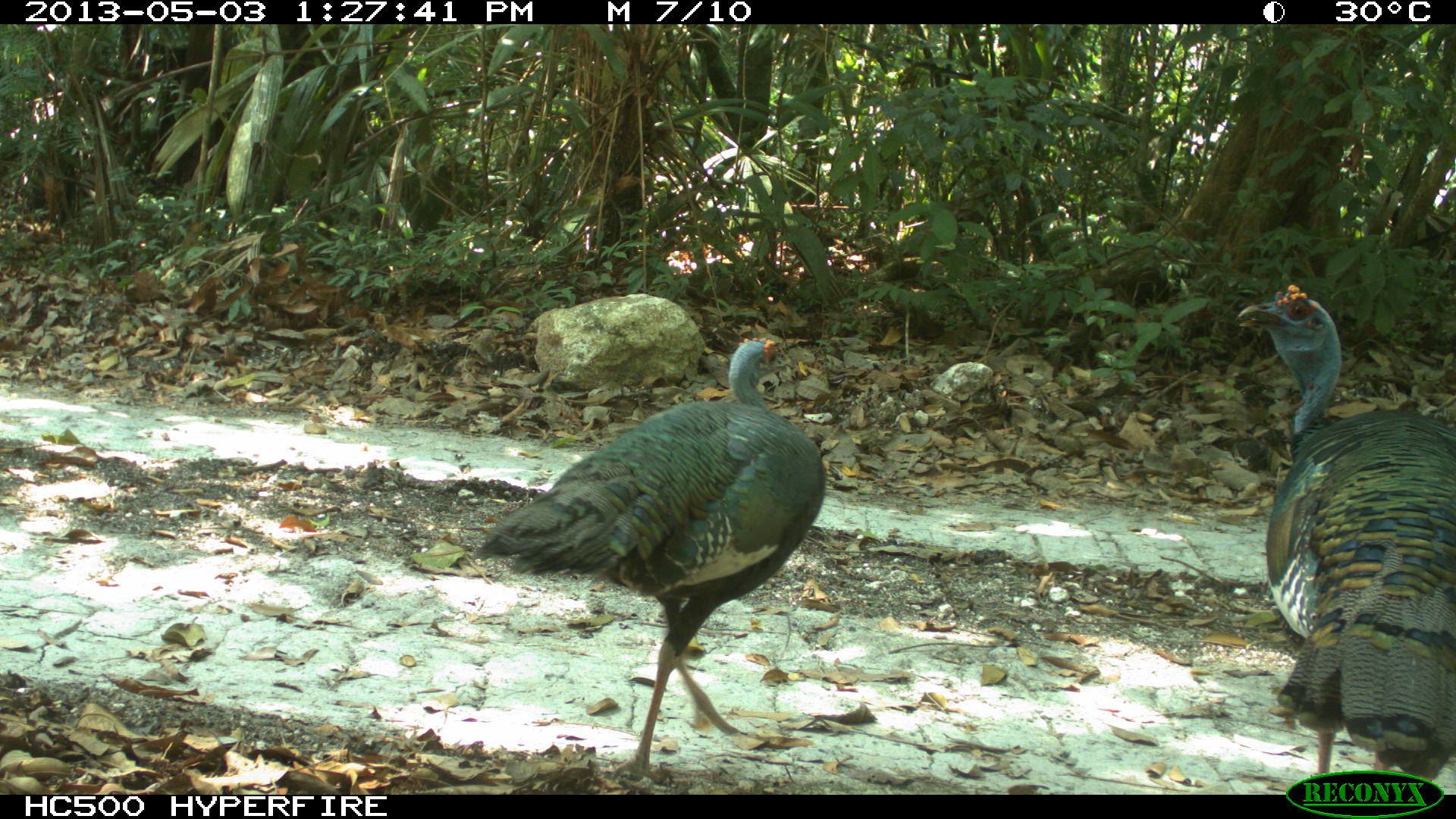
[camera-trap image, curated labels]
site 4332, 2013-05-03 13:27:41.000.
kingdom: Animalia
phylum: Chordata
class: Aves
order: Galliformes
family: Phasianidae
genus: Meleagris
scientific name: Meleagris ocellata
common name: ocellated turkey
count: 2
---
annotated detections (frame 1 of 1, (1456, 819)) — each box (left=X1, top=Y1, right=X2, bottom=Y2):
meleagris ocellata: (left=473, top=332, right=829, bottom=785); (left=1230, top=280, right=1452, bottom=791)